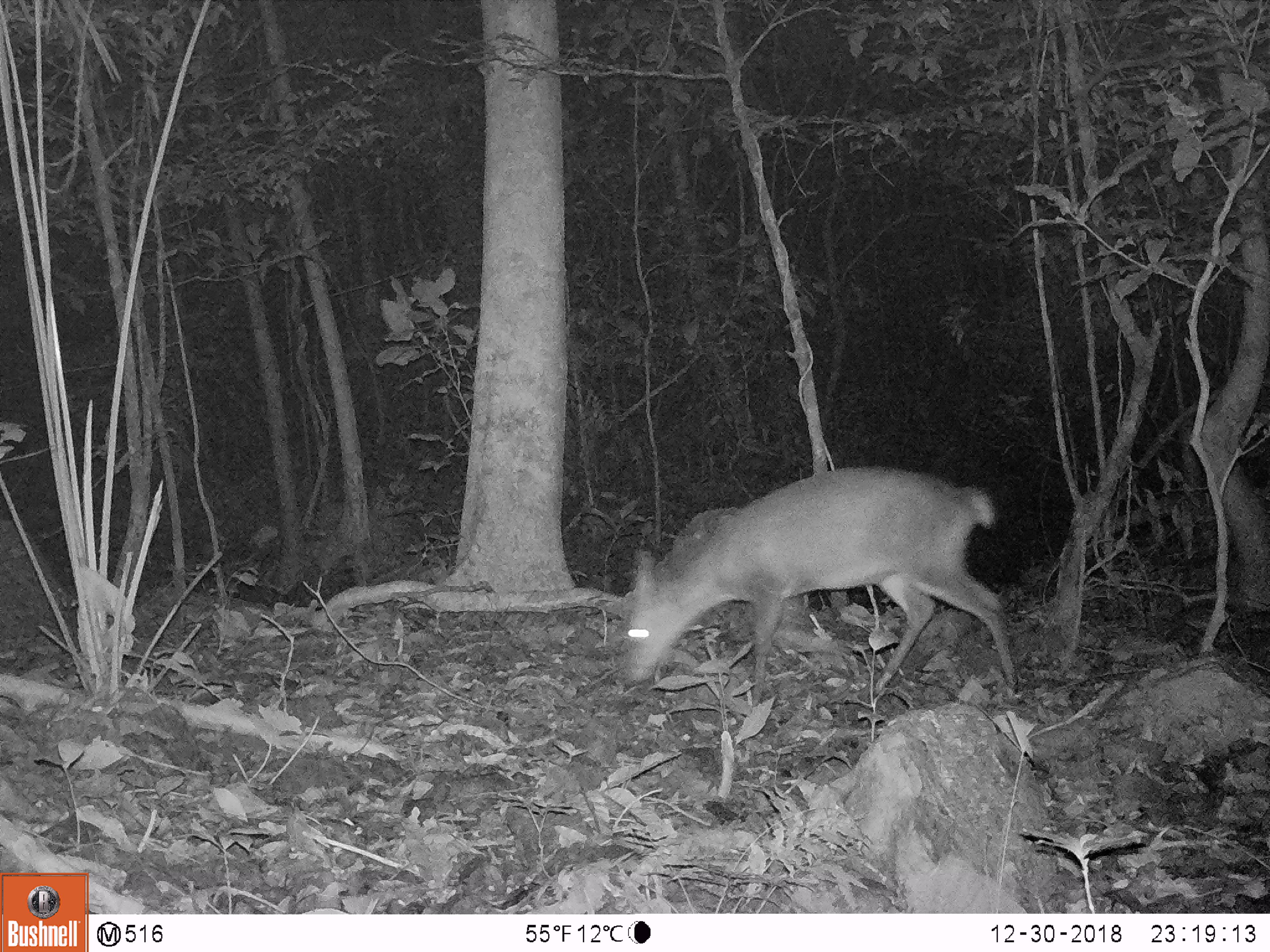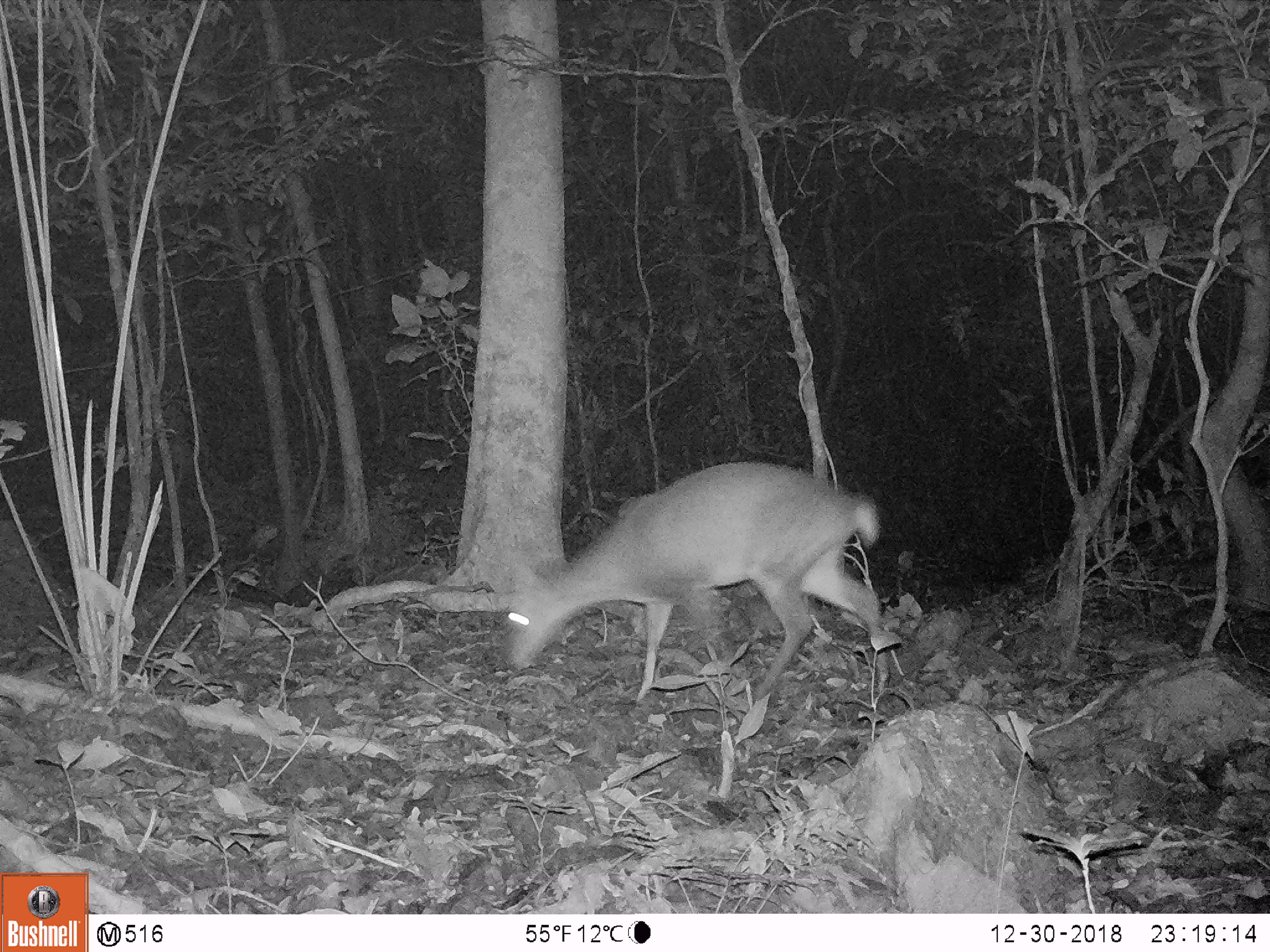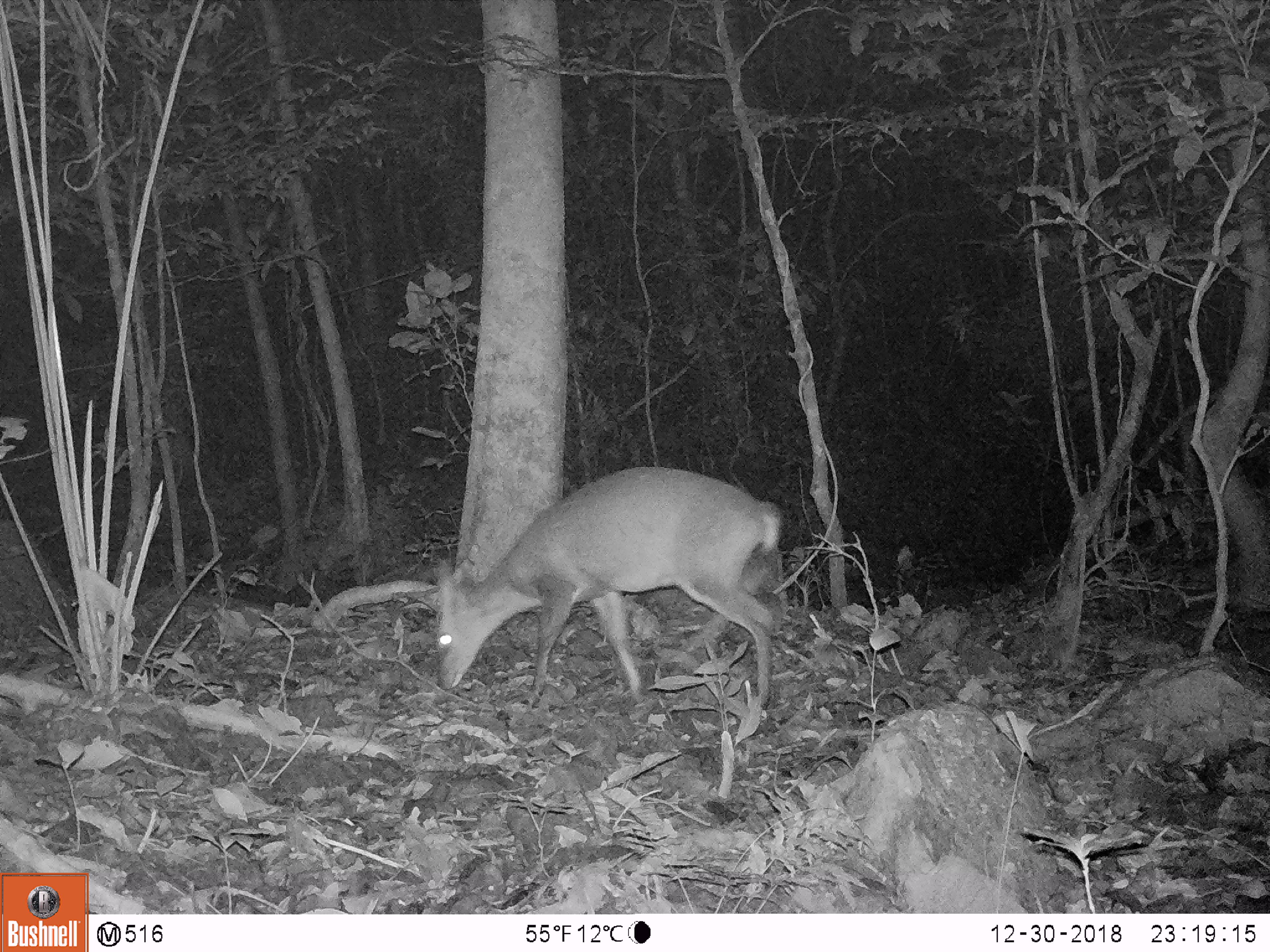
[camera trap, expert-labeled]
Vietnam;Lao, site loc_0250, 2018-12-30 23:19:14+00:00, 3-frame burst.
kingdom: Animalia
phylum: Chordata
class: Mammalia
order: Artiodactyla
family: Cervidae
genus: Muntiacus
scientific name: Muntiacus vuquangensis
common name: large-antlered muntjac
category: large antlered muntjac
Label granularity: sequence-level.